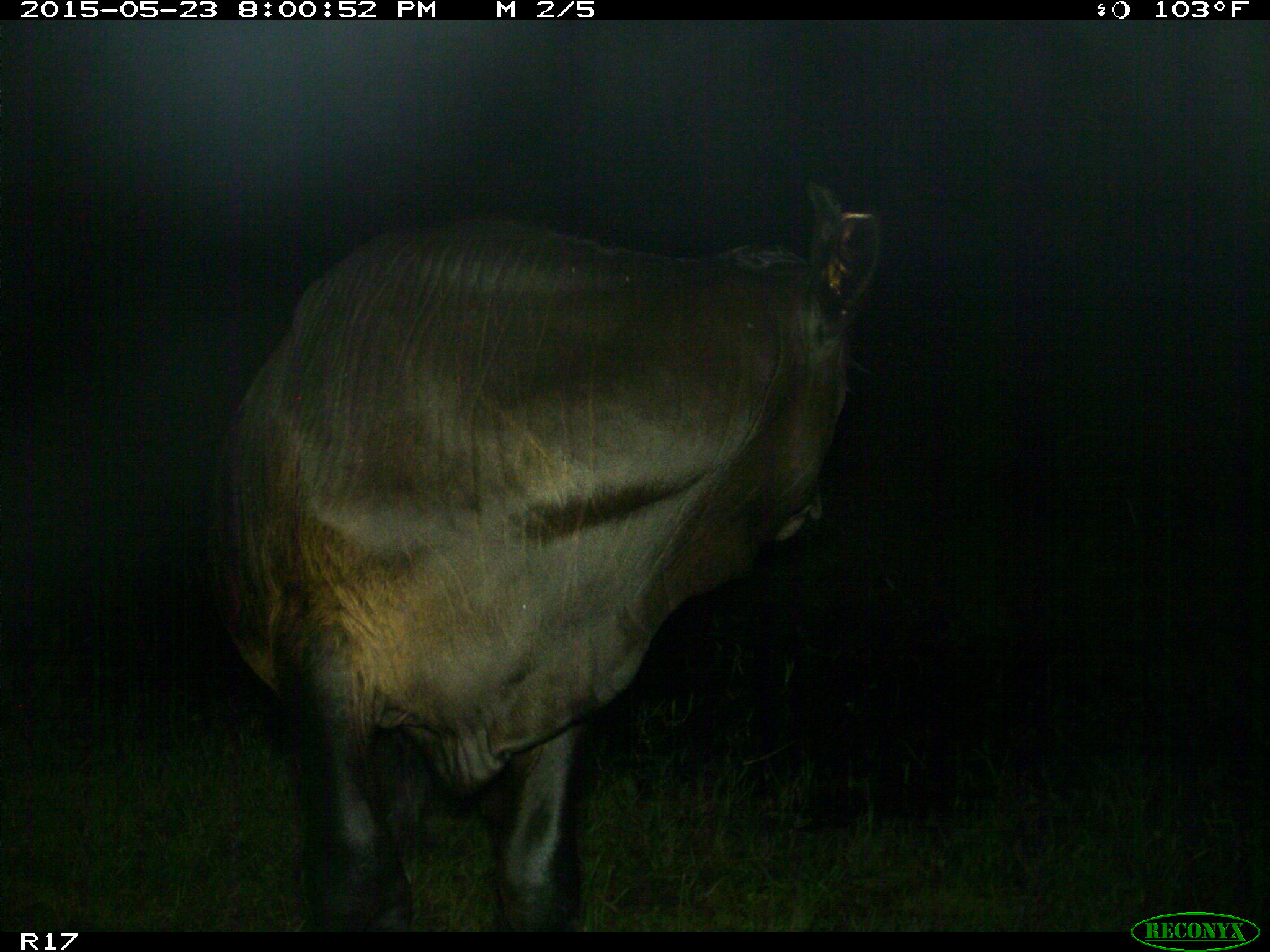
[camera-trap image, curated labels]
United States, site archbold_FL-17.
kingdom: Animalia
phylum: Chordata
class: Mammalia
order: Artiodactyla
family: Bovidae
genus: Bos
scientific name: Bos taurus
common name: domestic cow